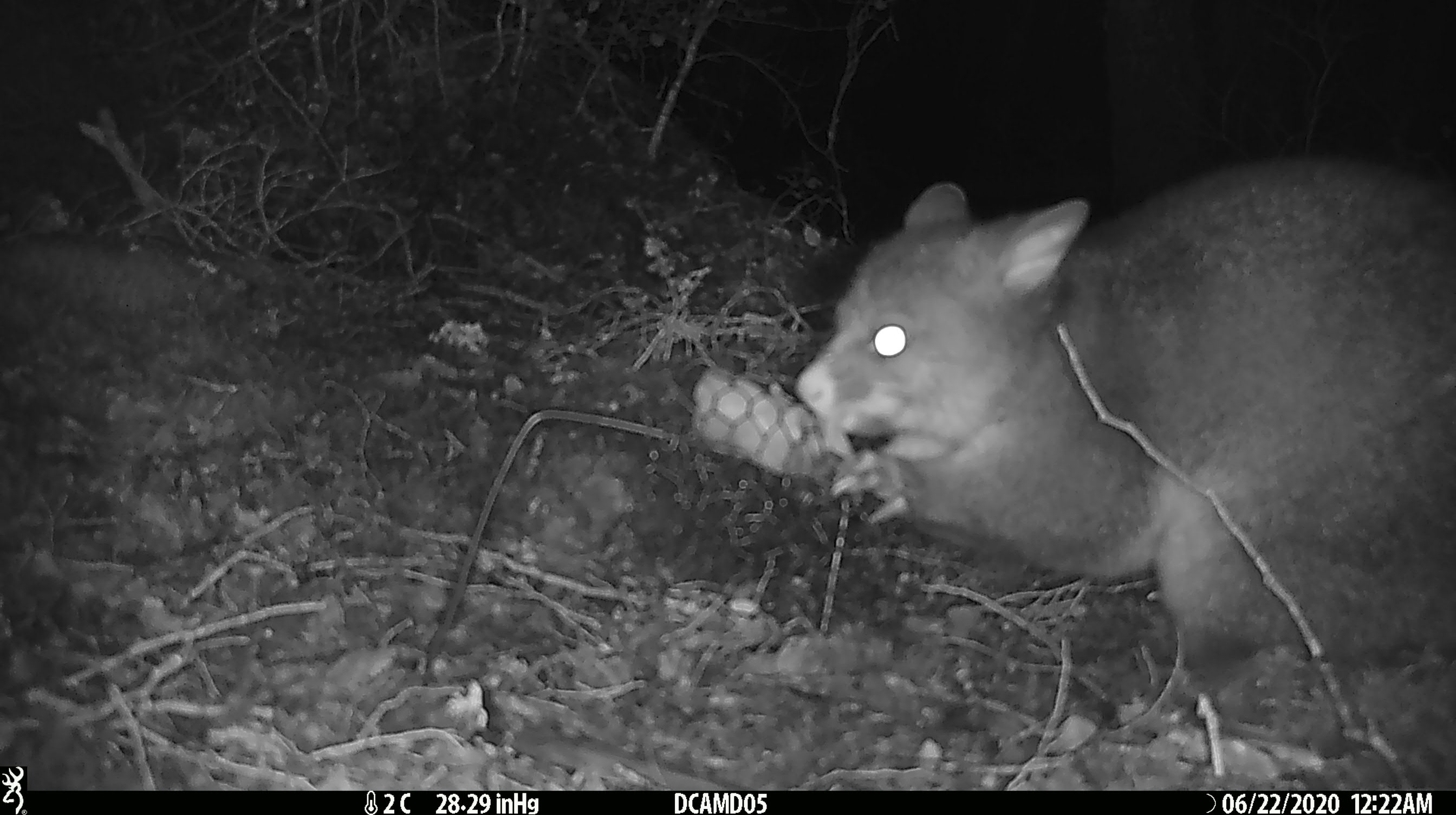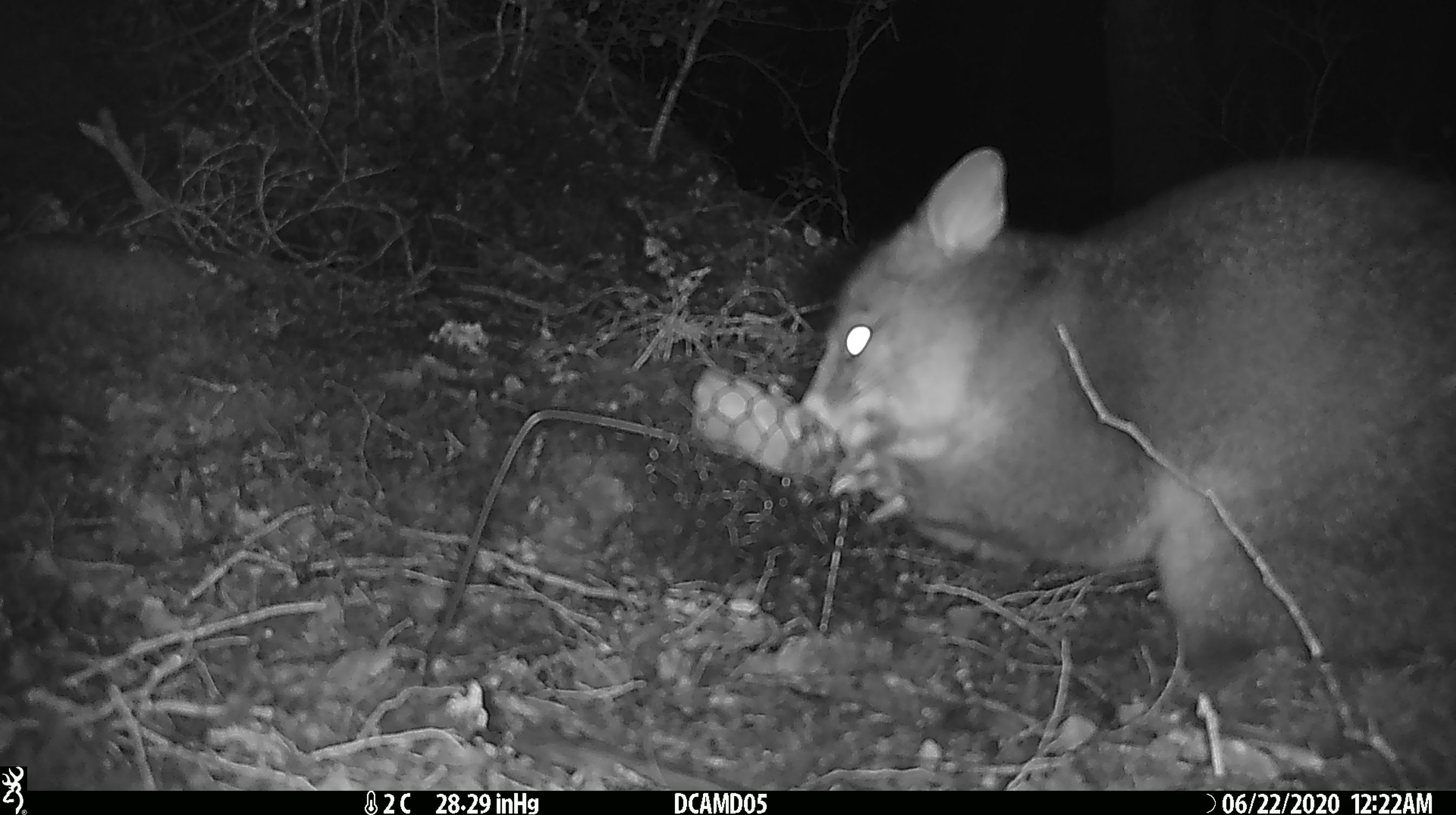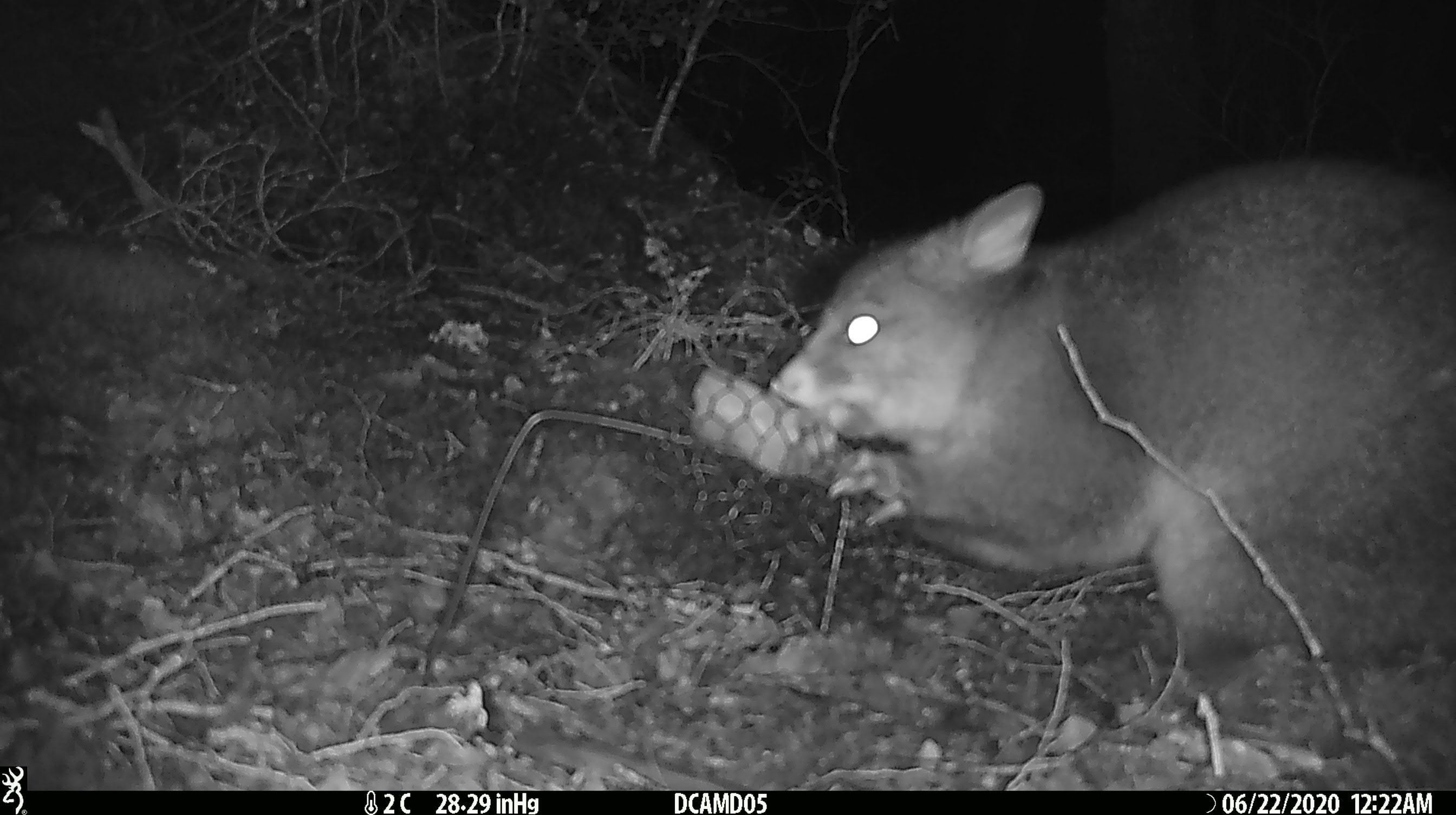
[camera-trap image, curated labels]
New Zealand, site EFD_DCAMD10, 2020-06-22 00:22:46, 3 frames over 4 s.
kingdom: Animalia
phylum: Chordata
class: Mammalia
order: Diprotodontia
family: Phalangeridae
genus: Trichosurus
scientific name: Trichosurus vulpecula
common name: common brushtail possum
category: possum